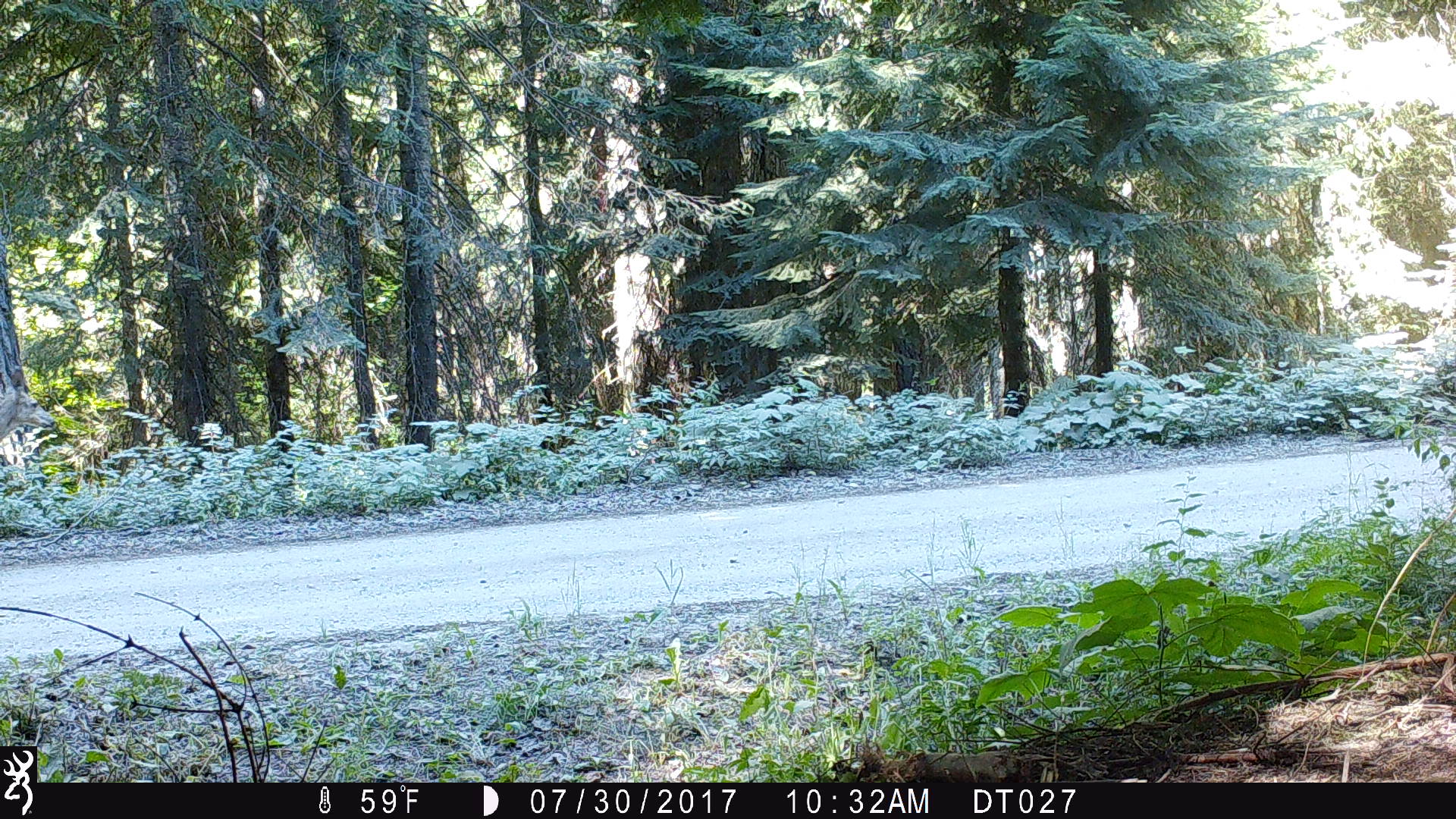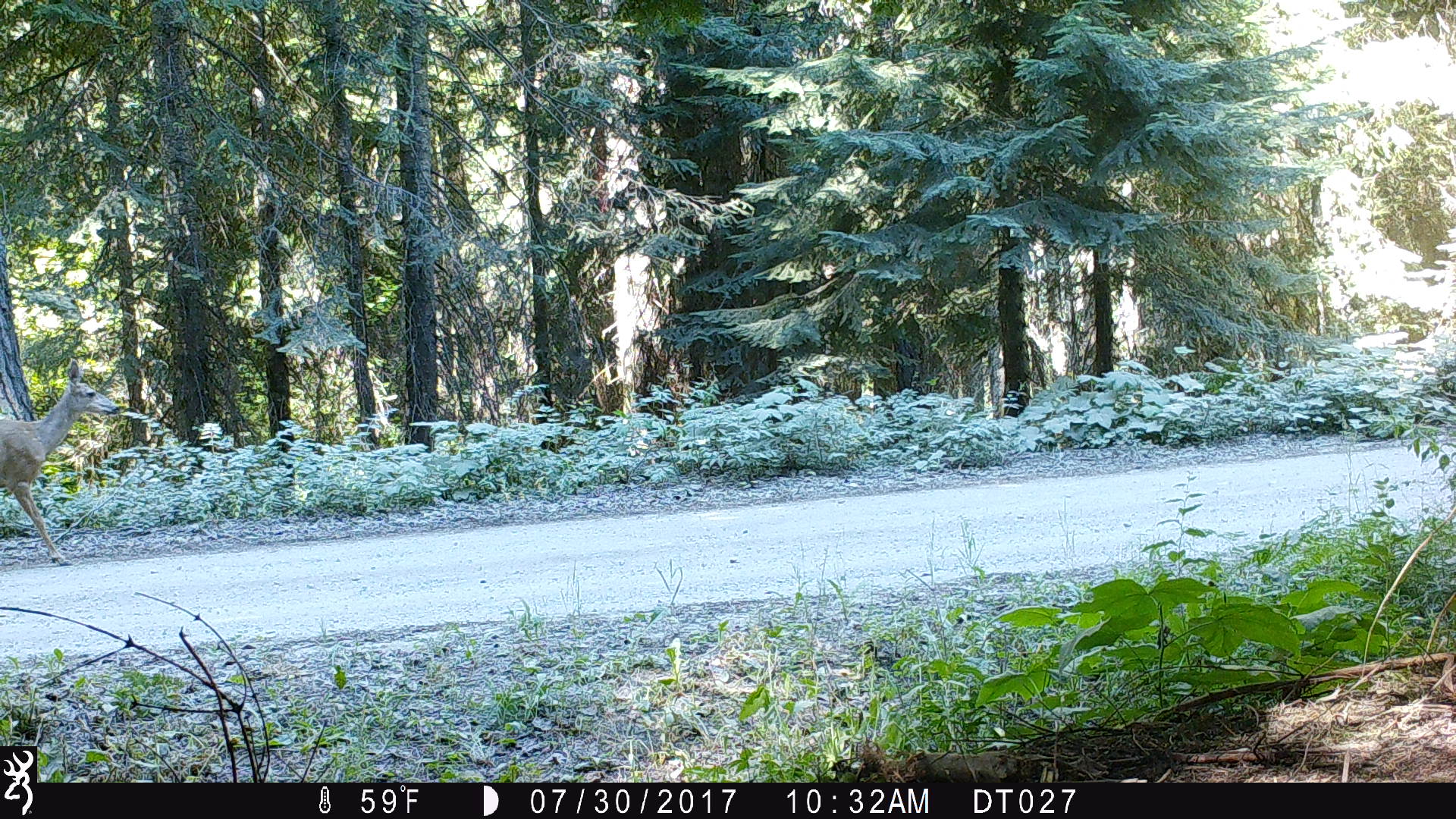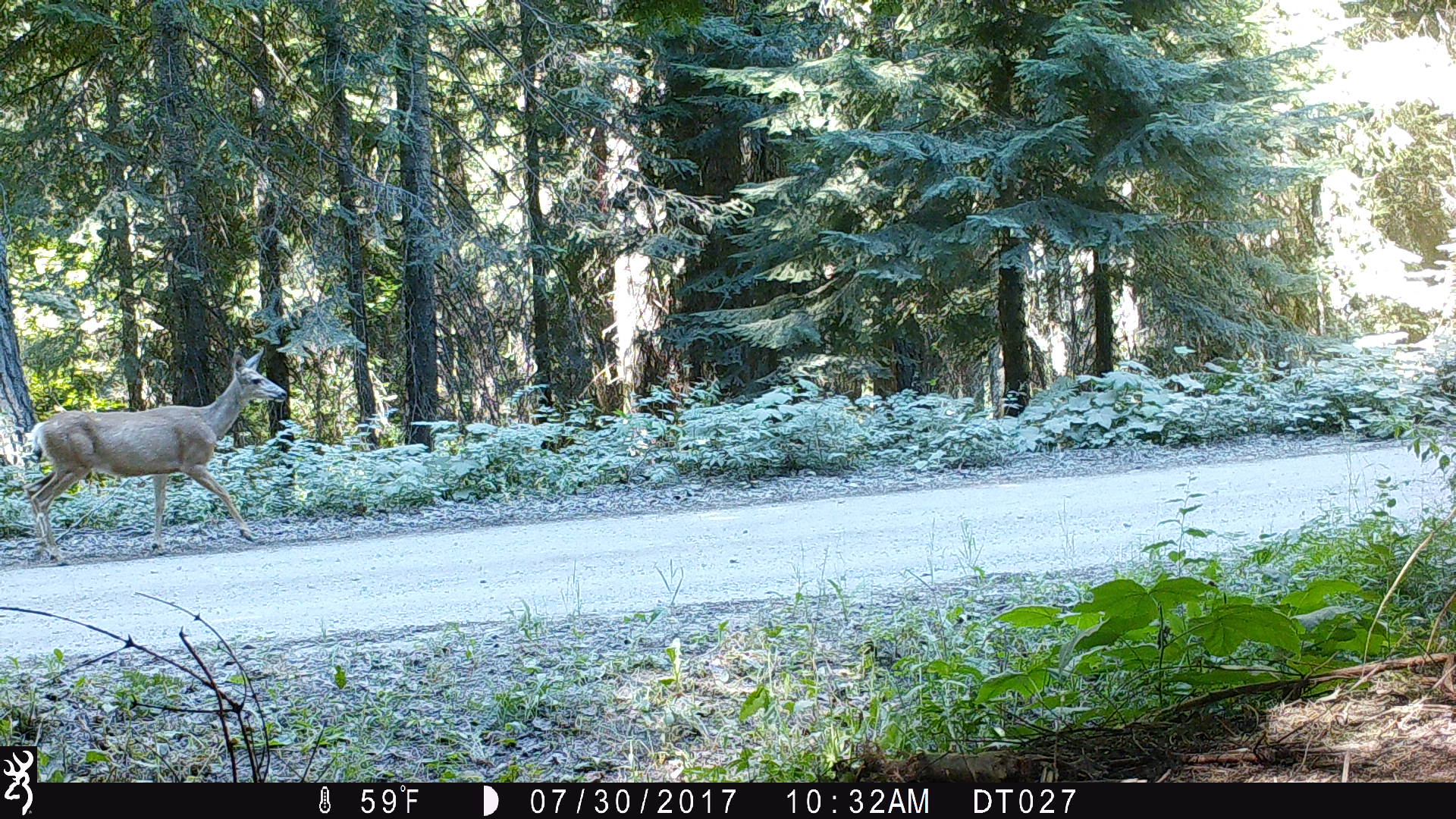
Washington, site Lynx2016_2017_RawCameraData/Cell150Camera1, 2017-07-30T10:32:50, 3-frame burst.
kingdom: Animalia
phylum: Chordata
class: Mammalia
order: Artiodactyla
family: Cervidae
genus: Odocoileus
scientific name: Odocoileus hemionus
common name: mule deer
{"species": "Odocoileus hemionus (mule deer)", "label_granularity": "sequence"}